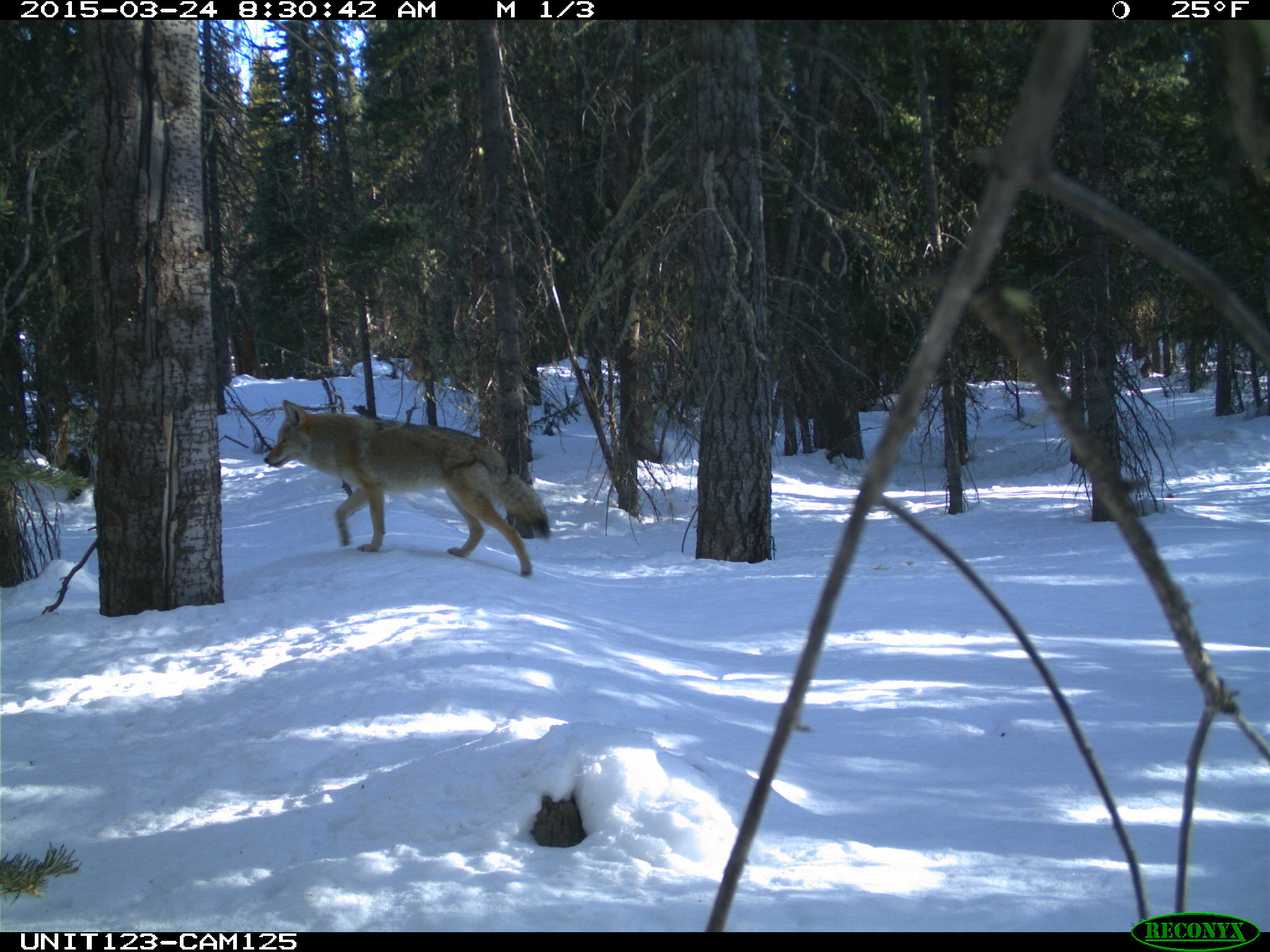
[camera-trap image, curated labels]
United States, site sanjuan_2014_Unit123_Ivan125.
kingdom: Animalia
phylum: Chordata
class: Mammalia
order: Carnivora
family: Canidae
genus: Canis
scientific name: Canis latrans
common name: coyote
Canis latrans (coyote).